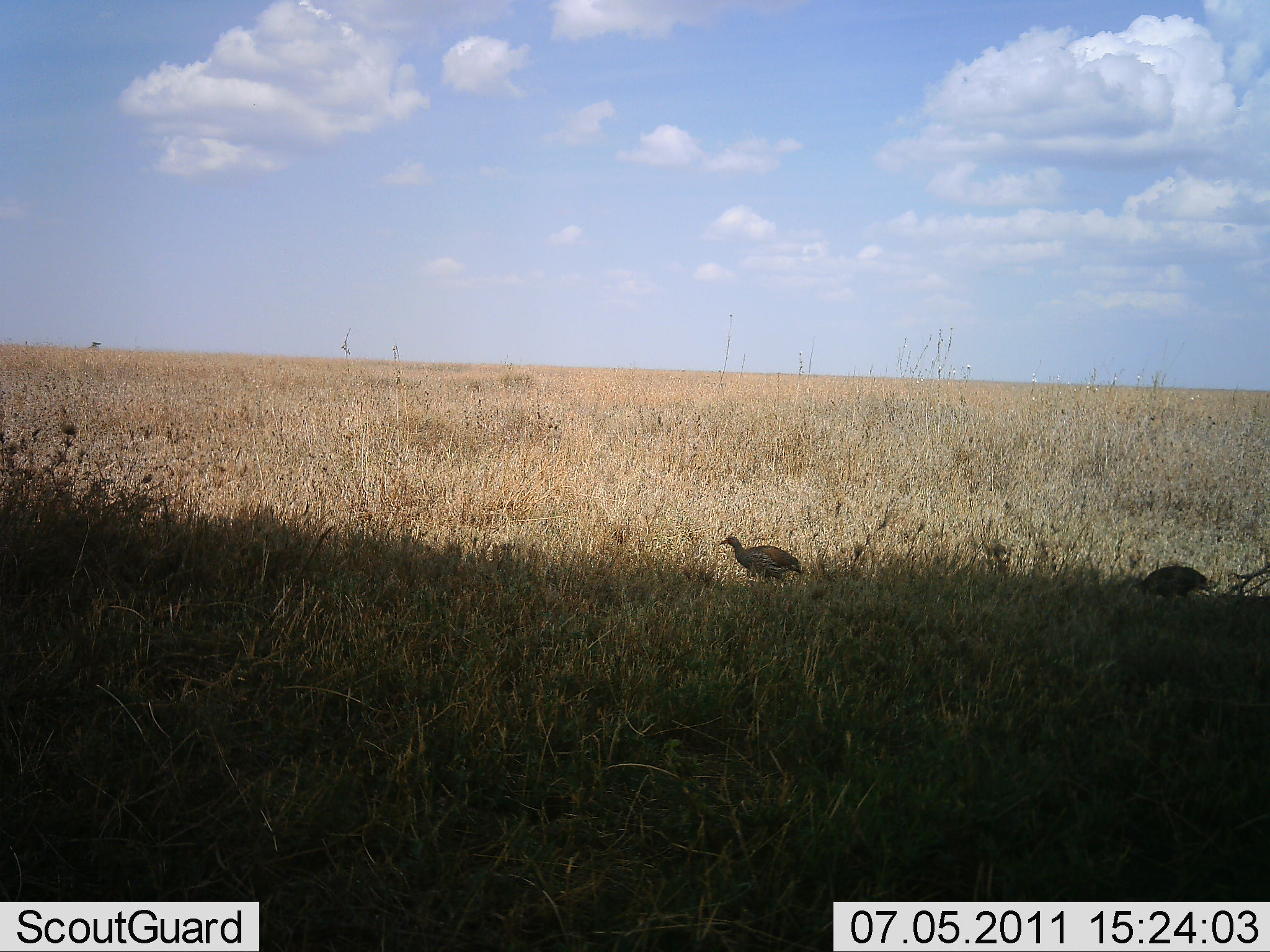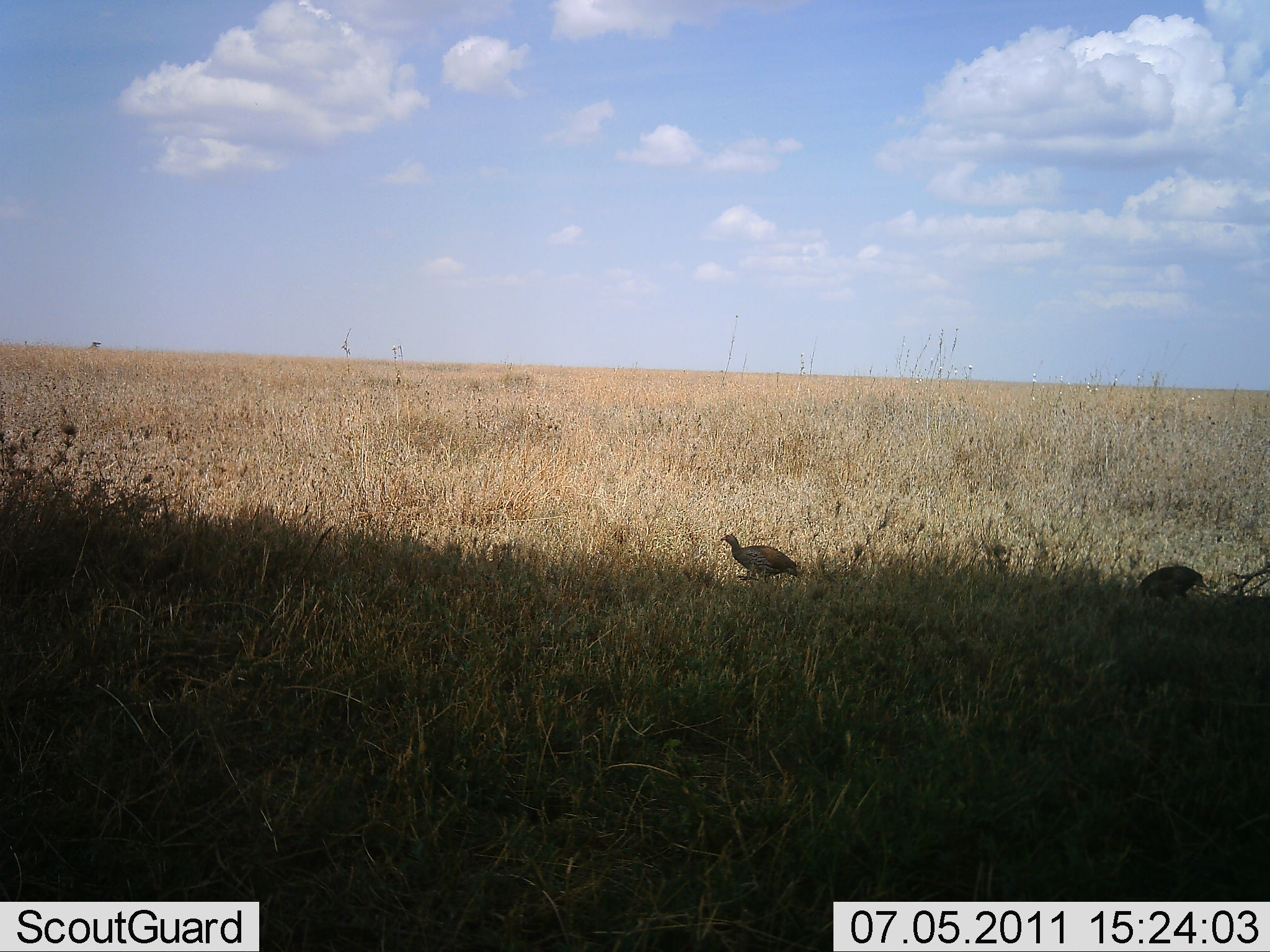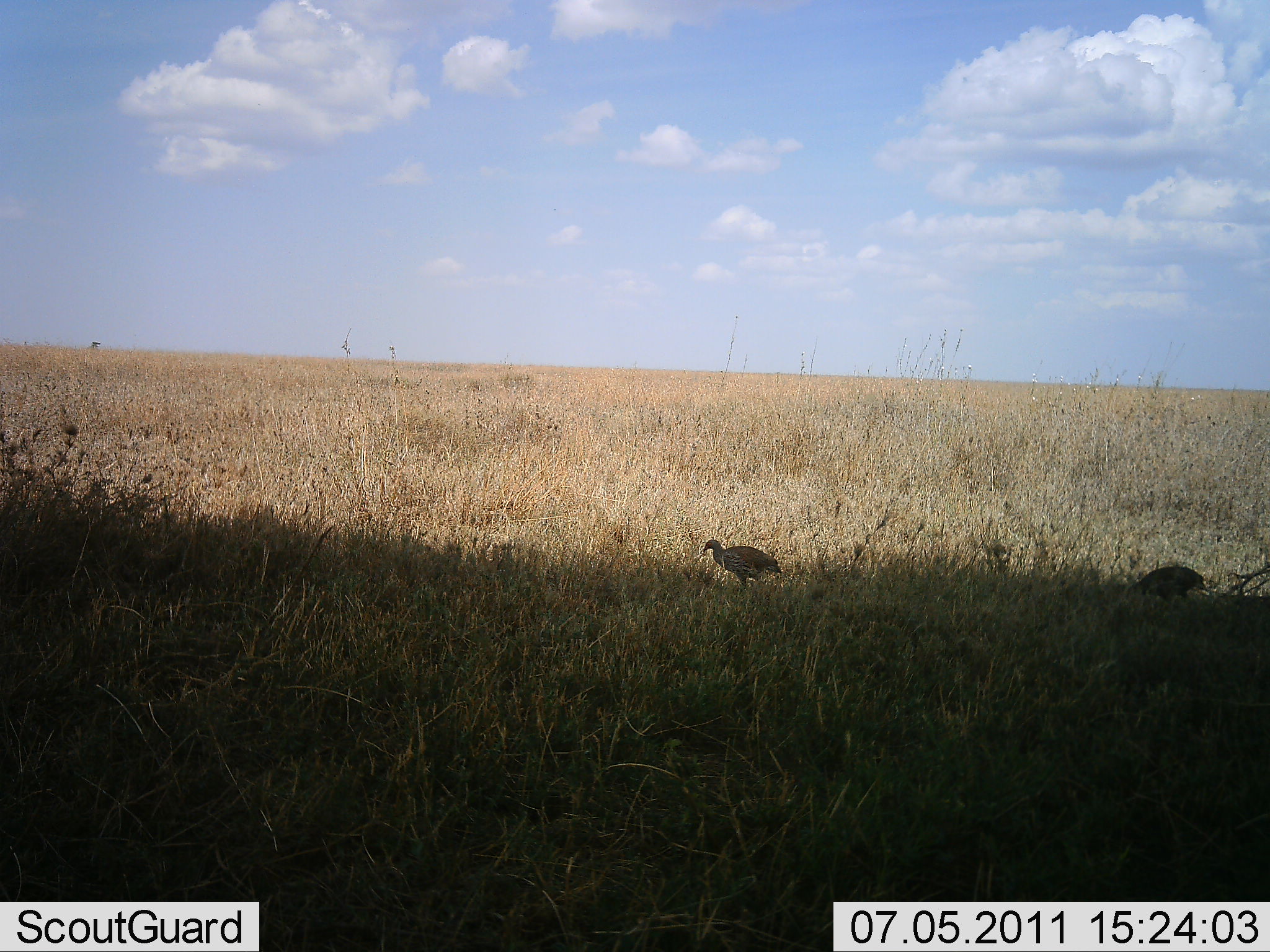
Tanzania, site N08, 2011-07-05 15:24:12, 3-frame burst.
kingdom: Animalia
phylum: Chordata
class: Aves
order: Galliformes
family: Numididae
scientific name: Numididae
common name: guinea fowl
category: guineafowl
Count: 2.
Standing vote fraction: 27%.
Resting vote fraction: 0%.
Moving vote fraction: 73%.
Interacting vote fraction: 0%.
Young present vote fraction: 0%.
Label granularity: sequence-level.